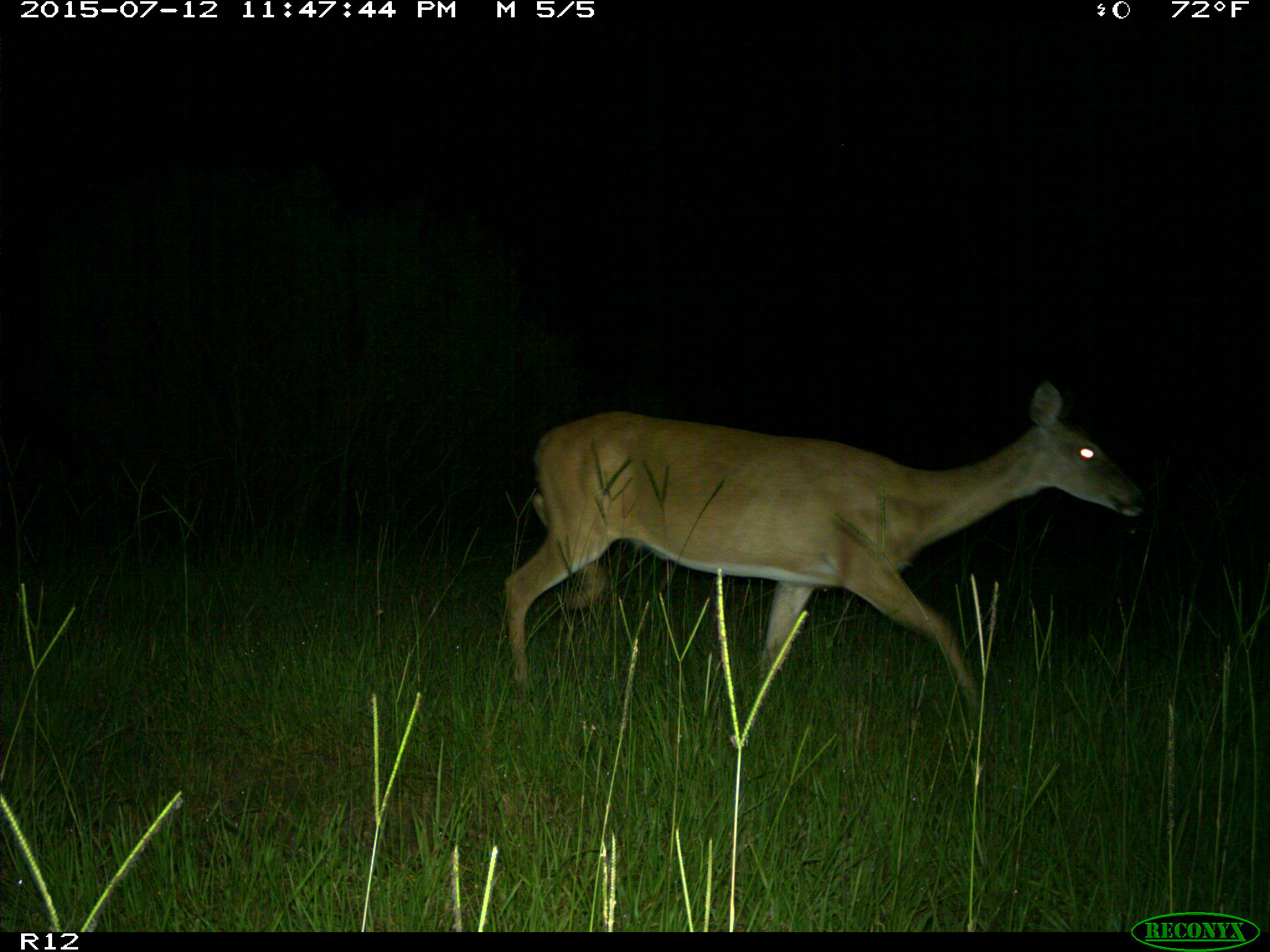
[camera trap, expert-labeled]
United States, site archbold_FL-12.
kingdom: Animalia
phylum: Chordata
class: Mammalia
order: Artiodactyla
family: Cervidae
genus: Odocoileus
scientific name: Odocoileus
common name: deer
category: unidentified deer